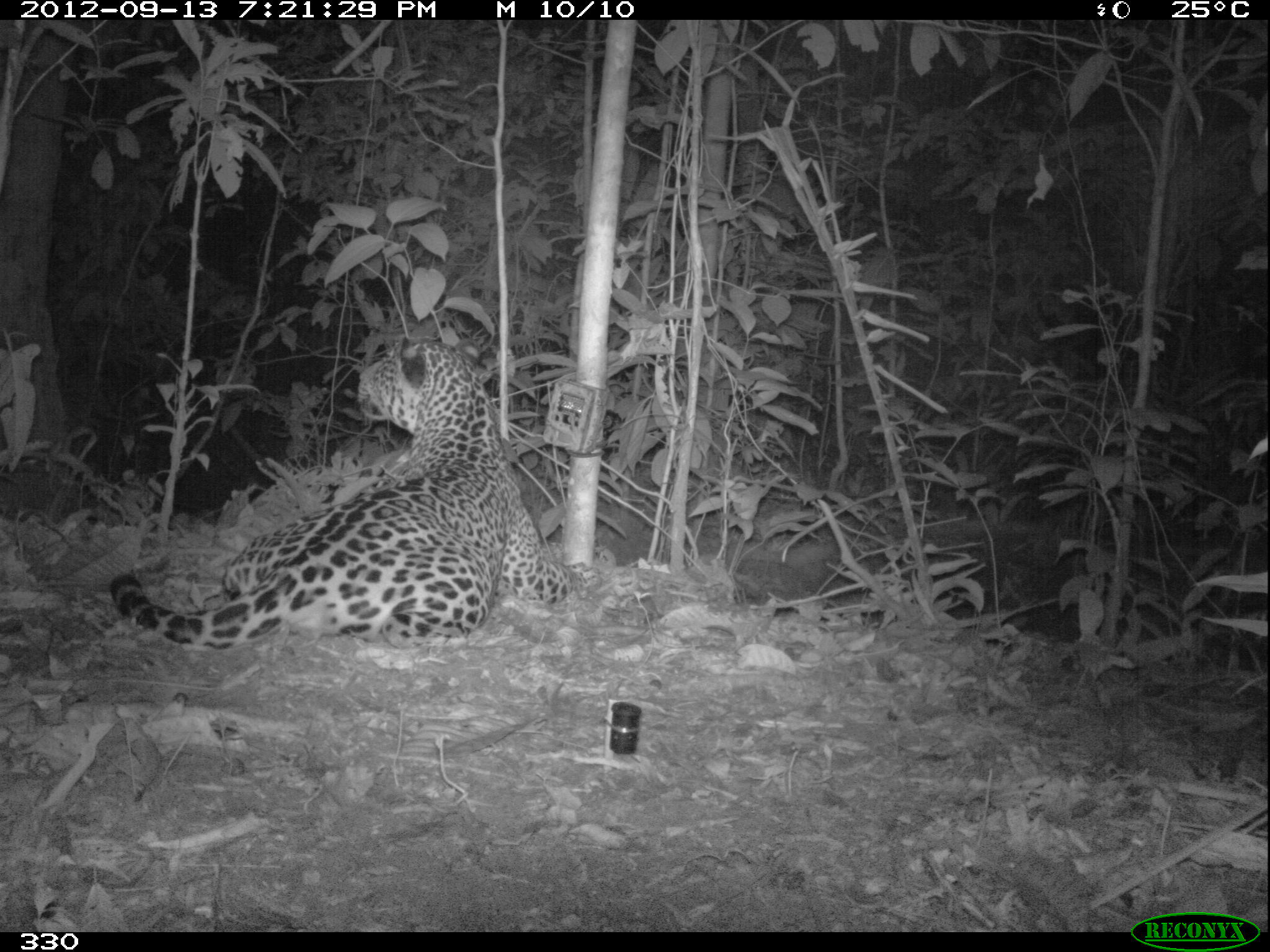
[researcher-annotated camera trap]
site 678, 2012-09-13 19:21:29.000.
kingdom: Animalia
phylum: Chordata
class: Mammalia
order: Carnivora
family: Felidae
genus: Panthera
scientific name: Panthera onca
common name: jaguar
Panthera onca (jaguar).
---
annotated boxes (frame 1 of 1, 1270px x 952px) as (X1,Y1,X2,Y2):
panthera onca: (109,334,602,647)